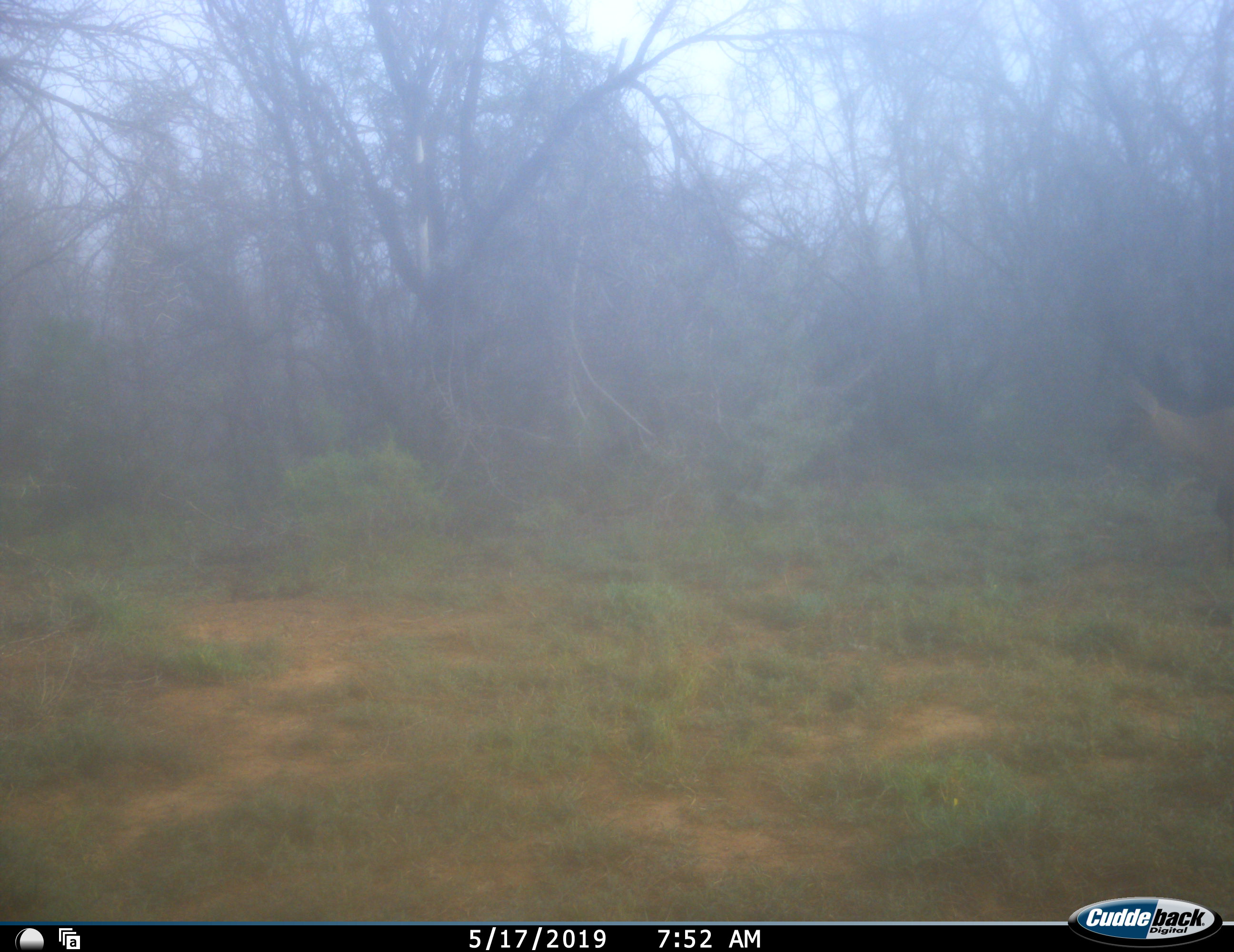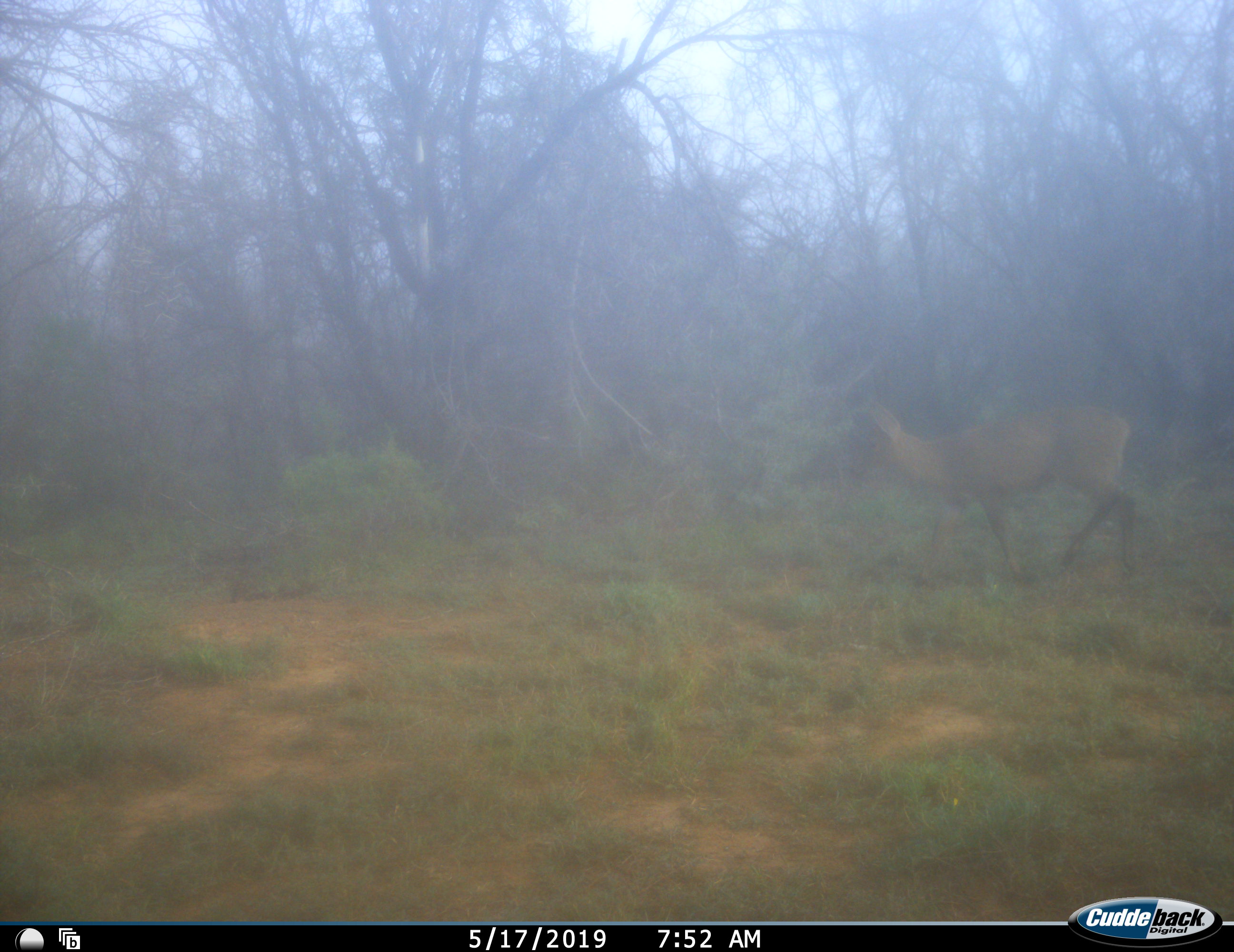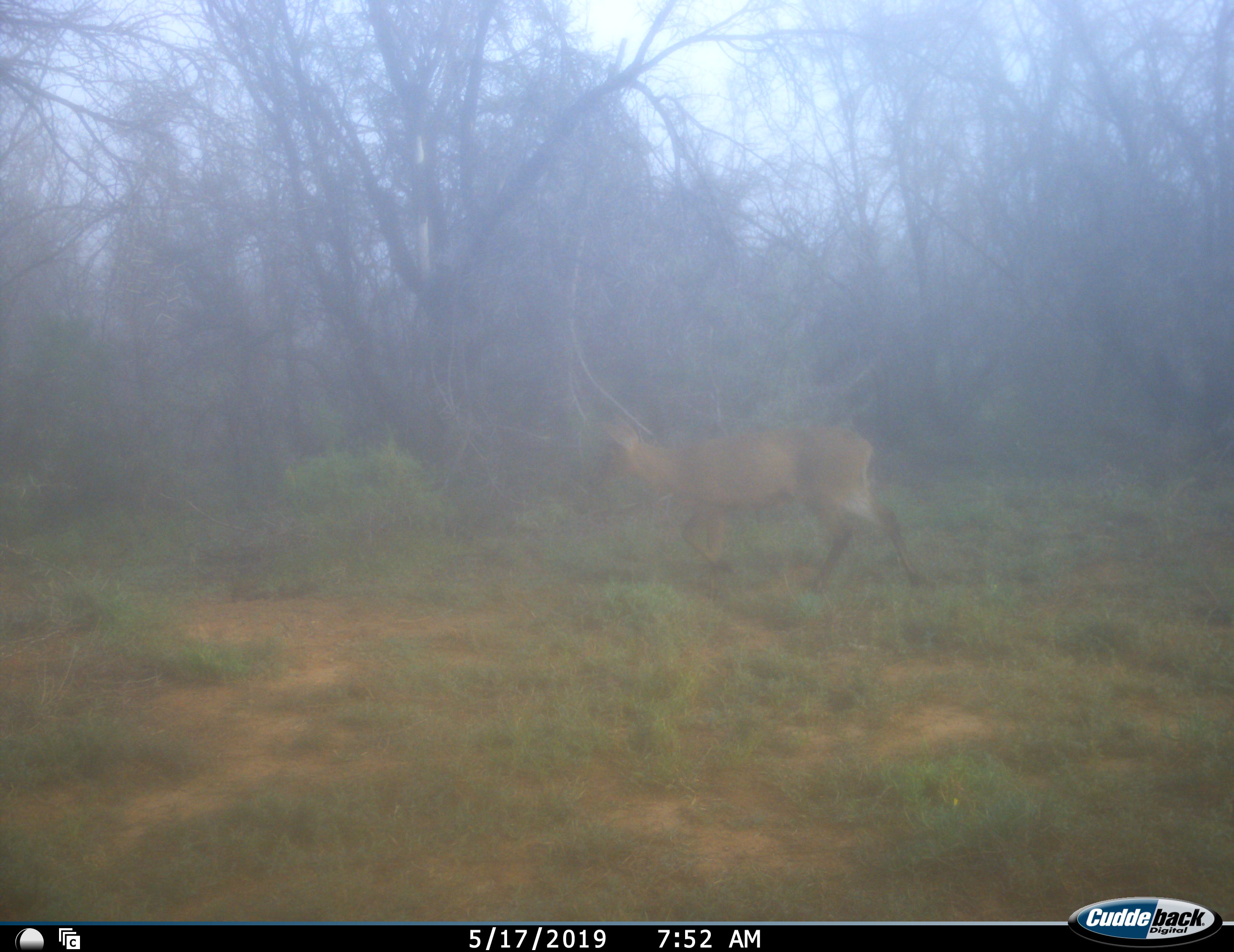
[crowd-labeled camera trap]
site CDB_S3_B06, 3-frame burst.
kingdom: Animalia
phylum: Chordata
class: Mammalia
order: Artiodactyla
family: Bovidae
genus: Sylvicapra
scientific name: Sylvicapra grimmia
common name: common duiker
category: duikercommongrey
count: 1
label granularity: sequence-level